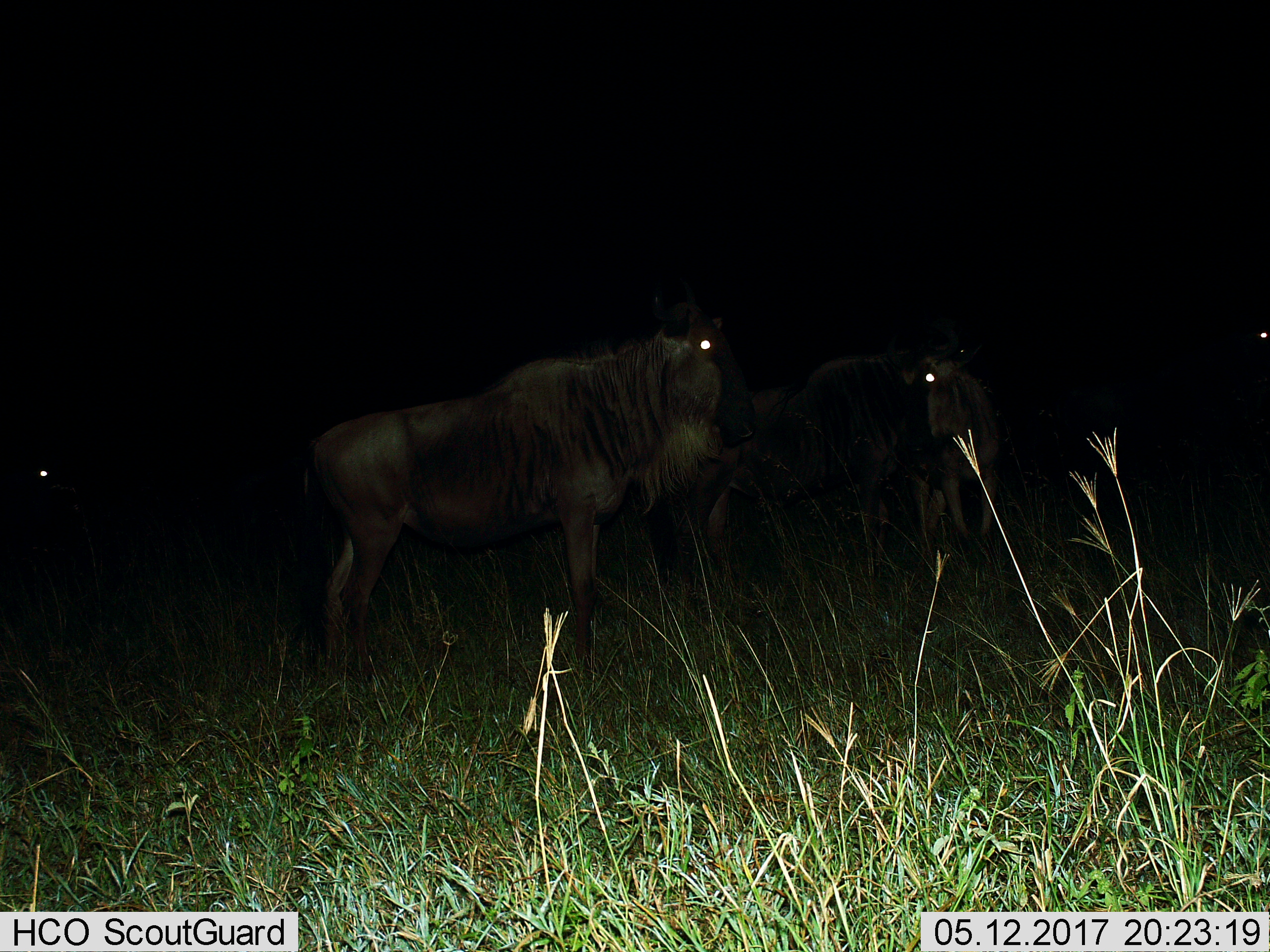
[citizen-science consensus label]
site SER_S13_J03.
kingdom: Animalia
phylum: Chordata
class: Mammalia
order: Artiodactyla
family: Bovidae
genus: Connochaetes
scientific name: Connochaetes taurinus taurinus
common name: blue wildebeest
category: wildebeestblue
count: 3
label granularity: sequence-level